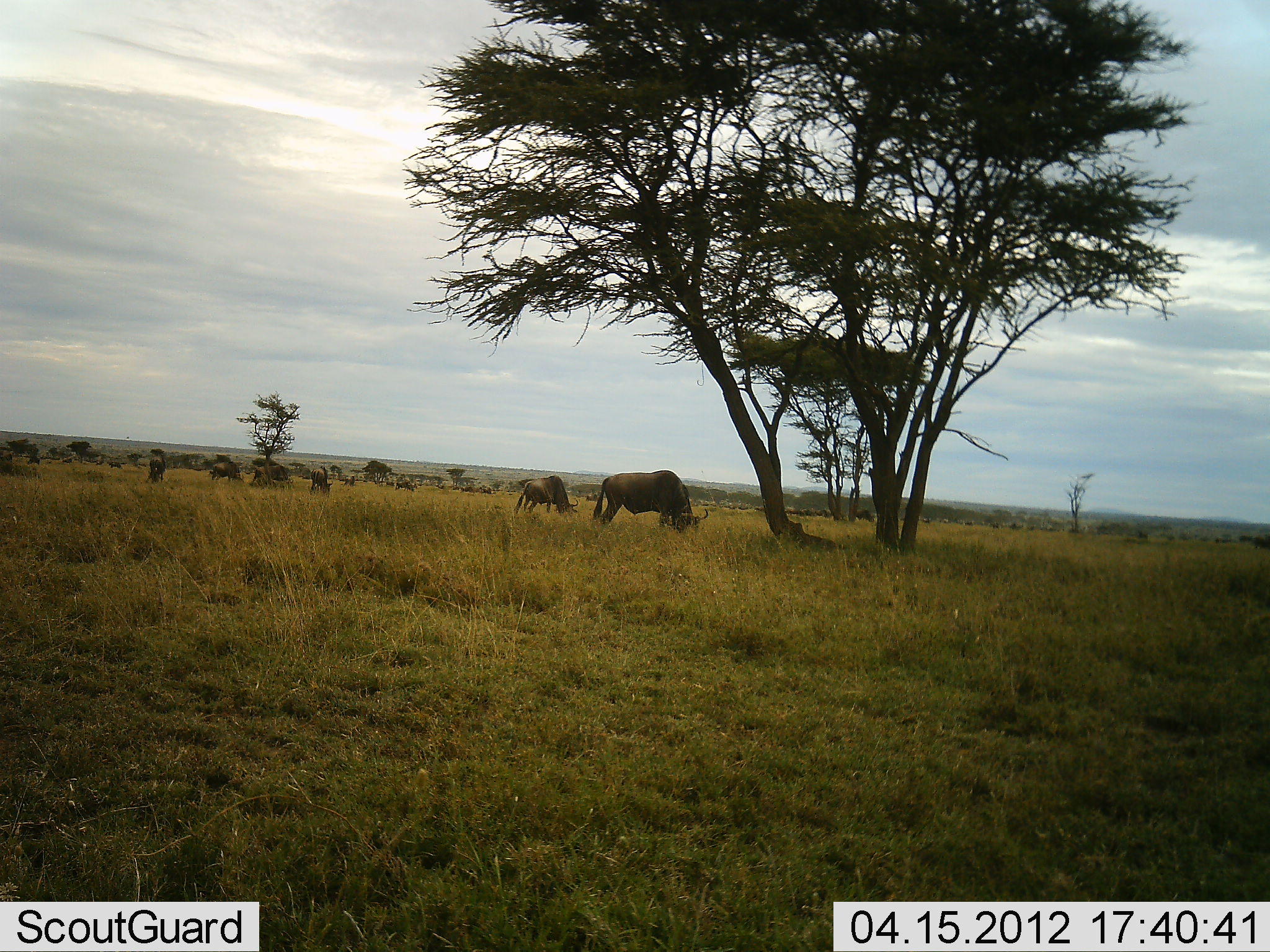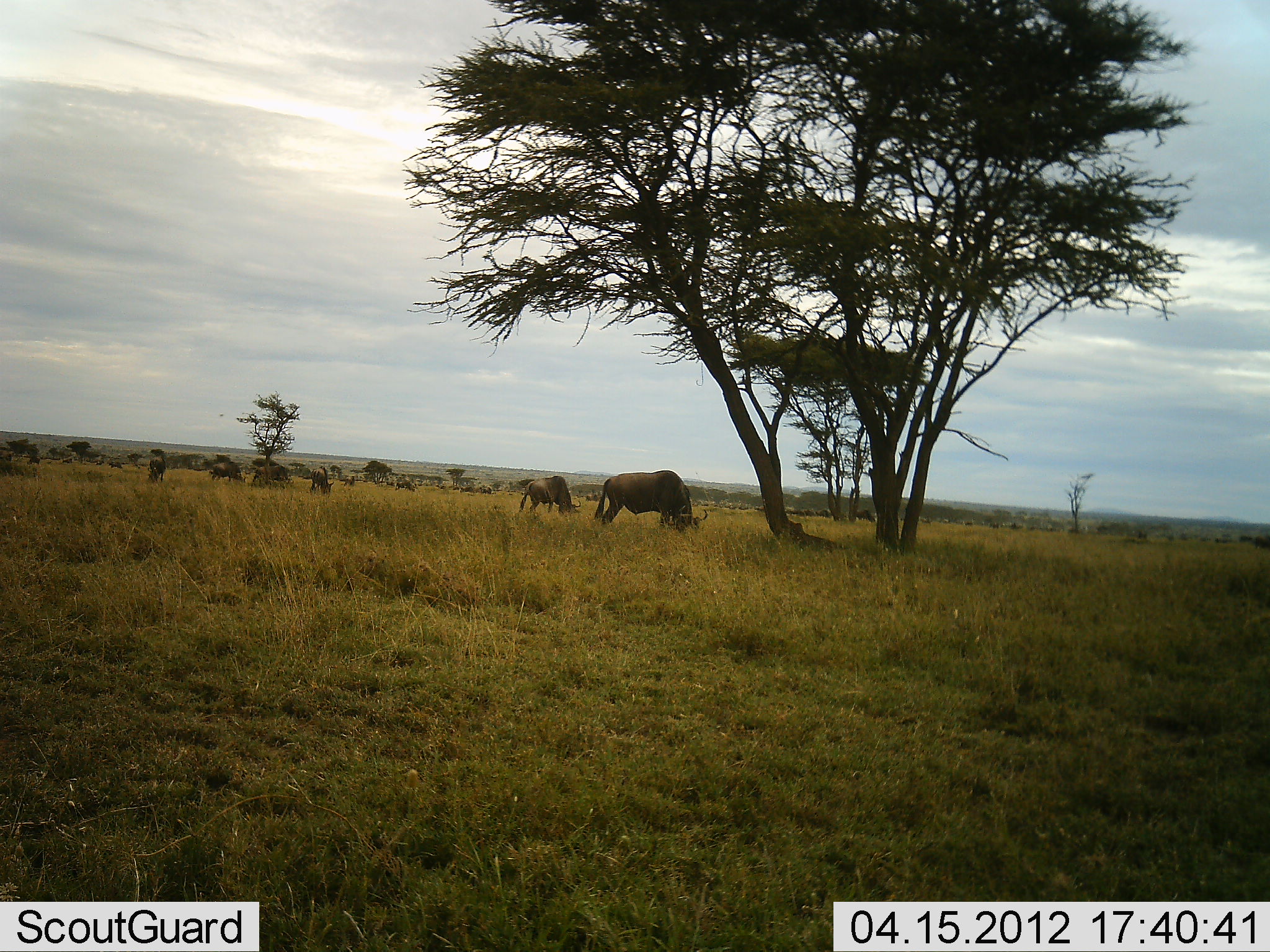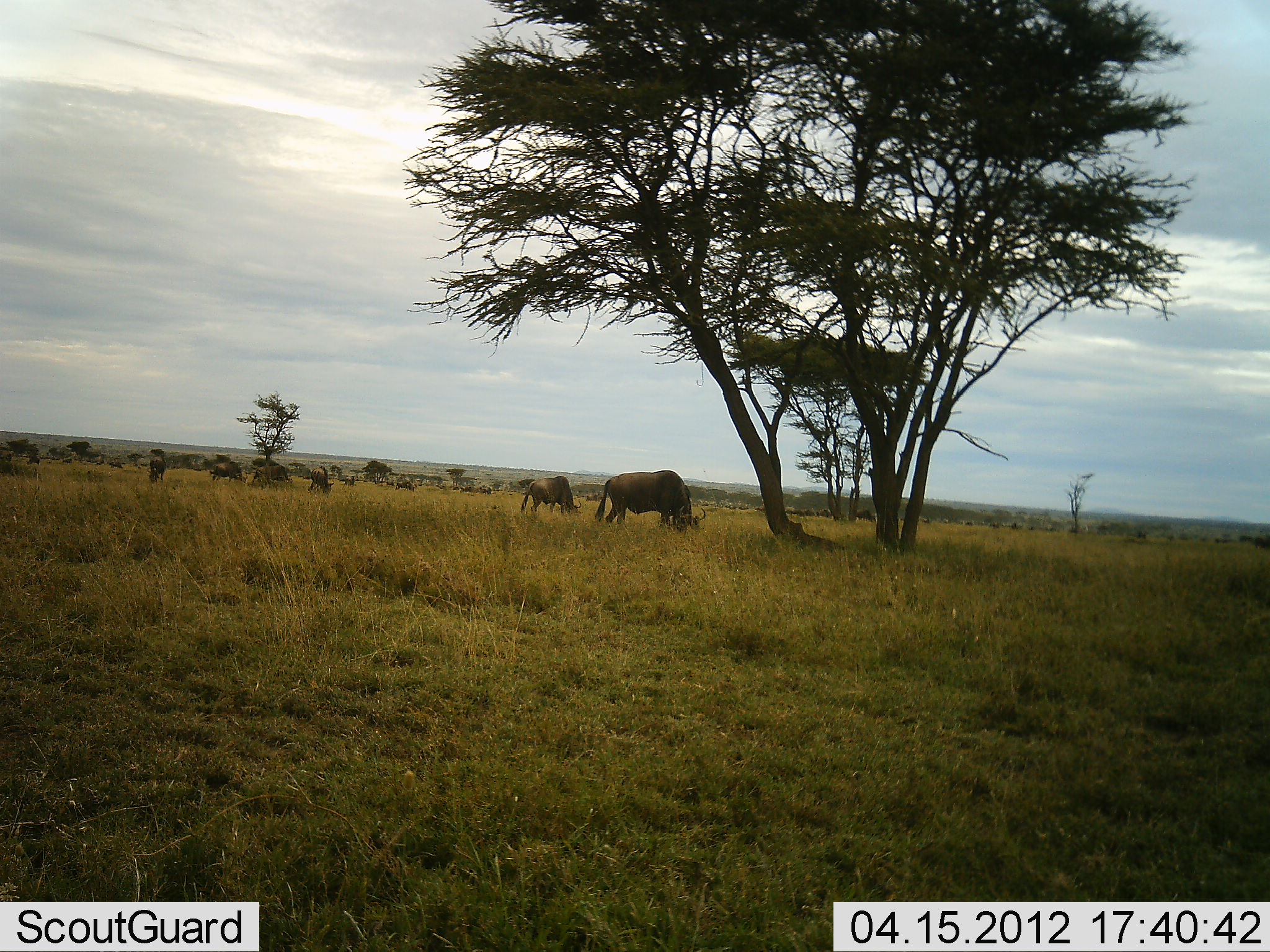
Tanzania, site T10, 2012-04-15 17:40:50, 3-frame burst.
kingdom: Animalia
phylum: Chordata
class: Mammalia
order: Artiodactyla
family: Bovidae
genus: Connochaetes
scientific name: Connochaetes taurinus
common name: blue wildebeest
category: wildebeest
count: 6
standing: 33%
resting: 0%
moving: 0%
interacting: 0%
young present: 0%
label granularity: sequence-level